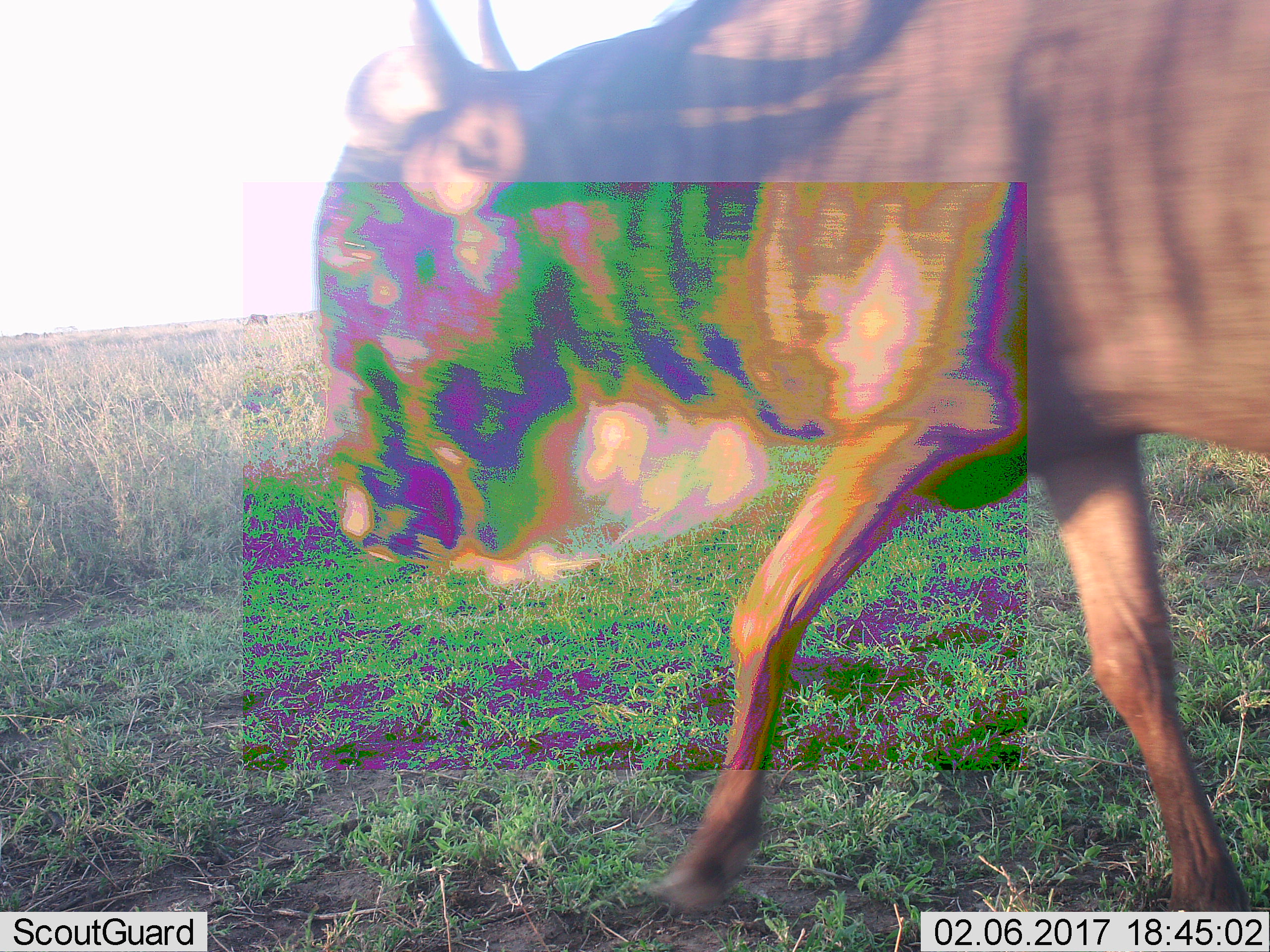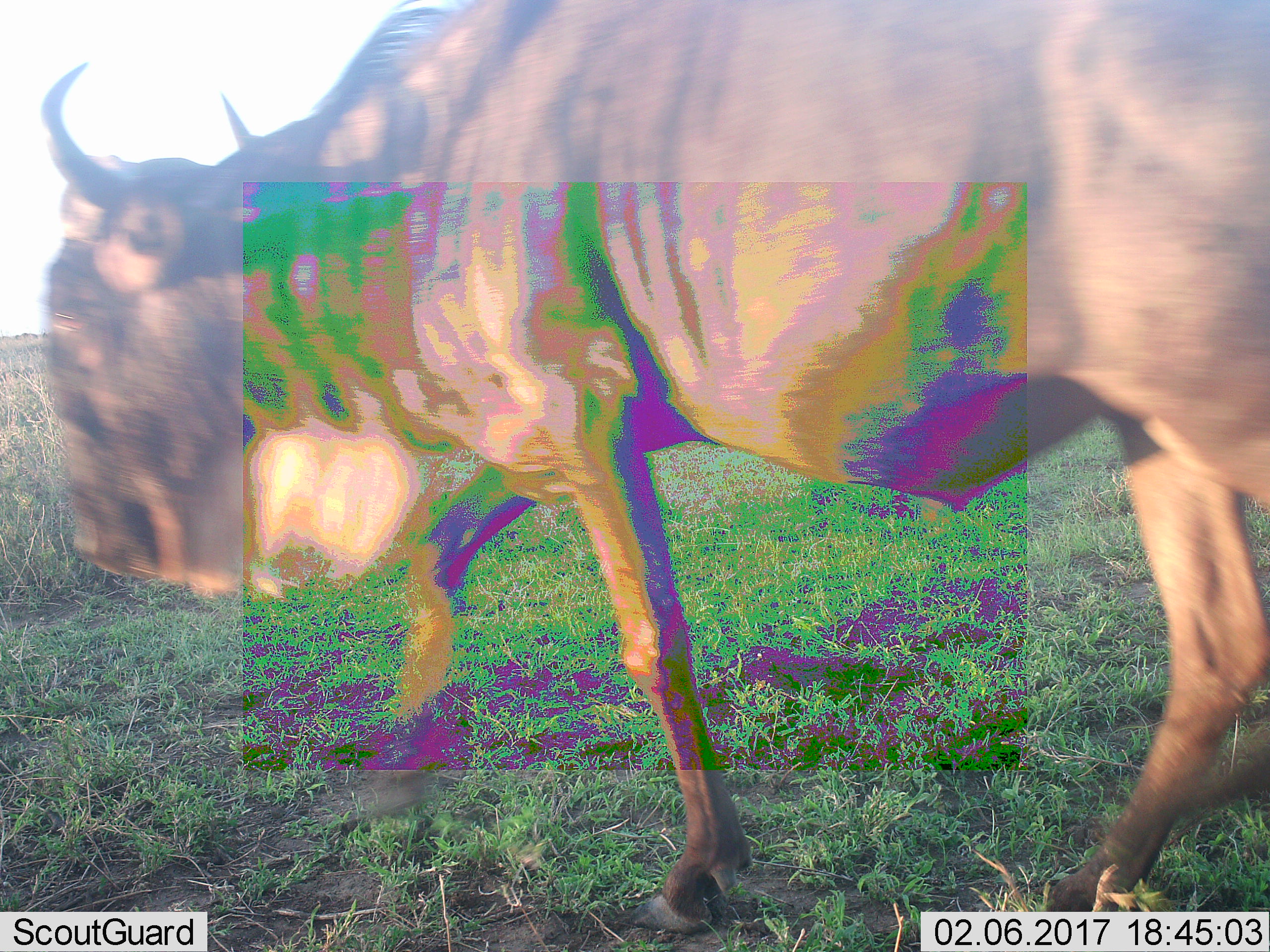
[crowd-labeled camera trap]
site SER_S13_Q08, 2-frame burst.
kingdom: Animalia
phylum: Chordata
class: Mammalia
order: Artiodactyla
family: Bovidae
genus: Connochaetes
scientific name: Connochaetes taurinus taurinus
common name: blue wildebeest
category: wildebeestblue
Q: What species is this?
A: Wildebeestblue (blue wildebeest) (Connochaetes taurinus taurinus).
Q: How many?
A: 5.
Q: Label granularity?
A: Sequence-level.